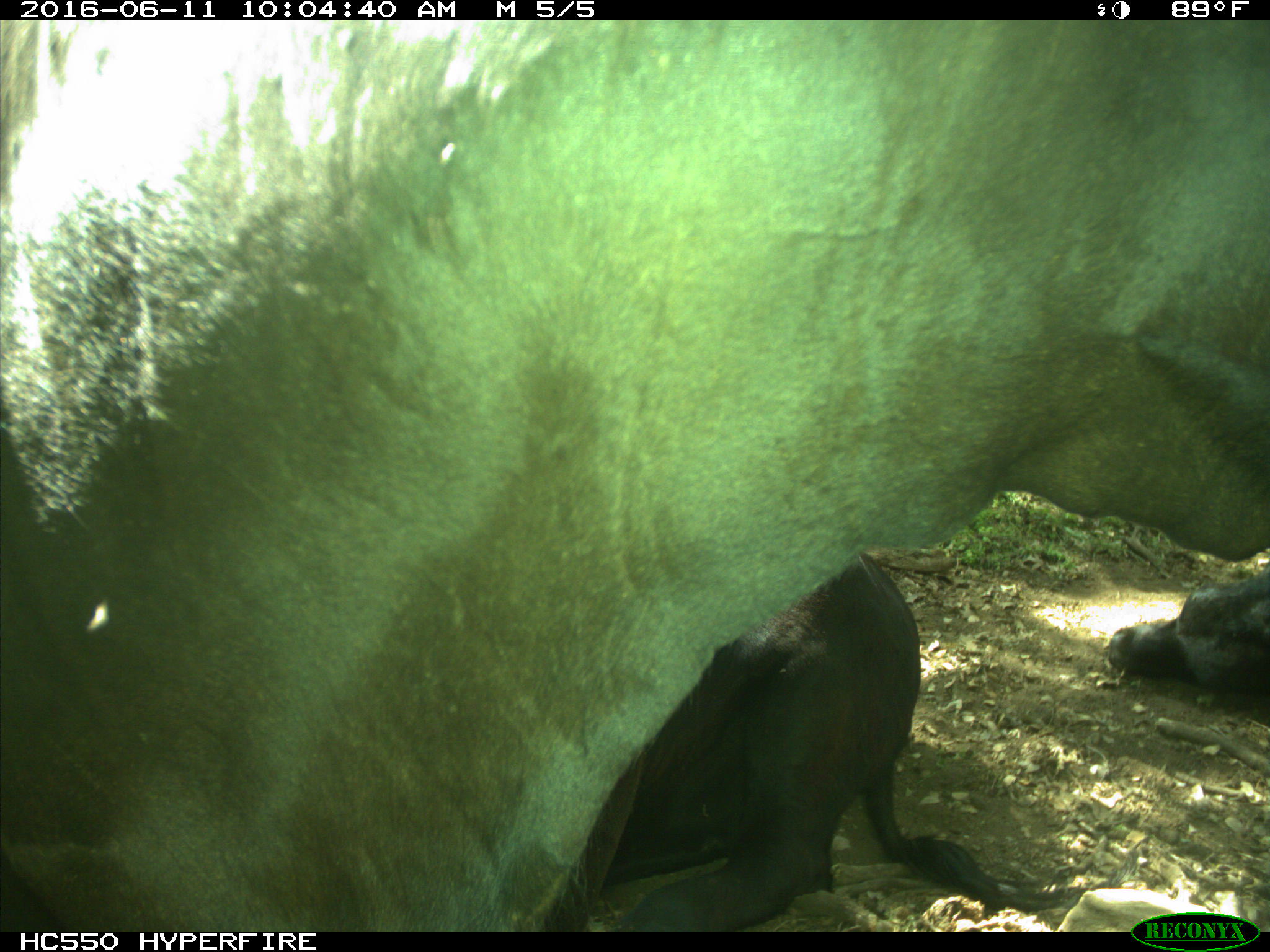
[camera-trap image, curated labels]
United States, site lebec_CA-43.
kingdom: Animalia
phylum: Chordata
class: Mammalia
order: Artiodactyla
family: Bovidae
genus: Bos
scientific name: Bos taurus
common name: domestic cow